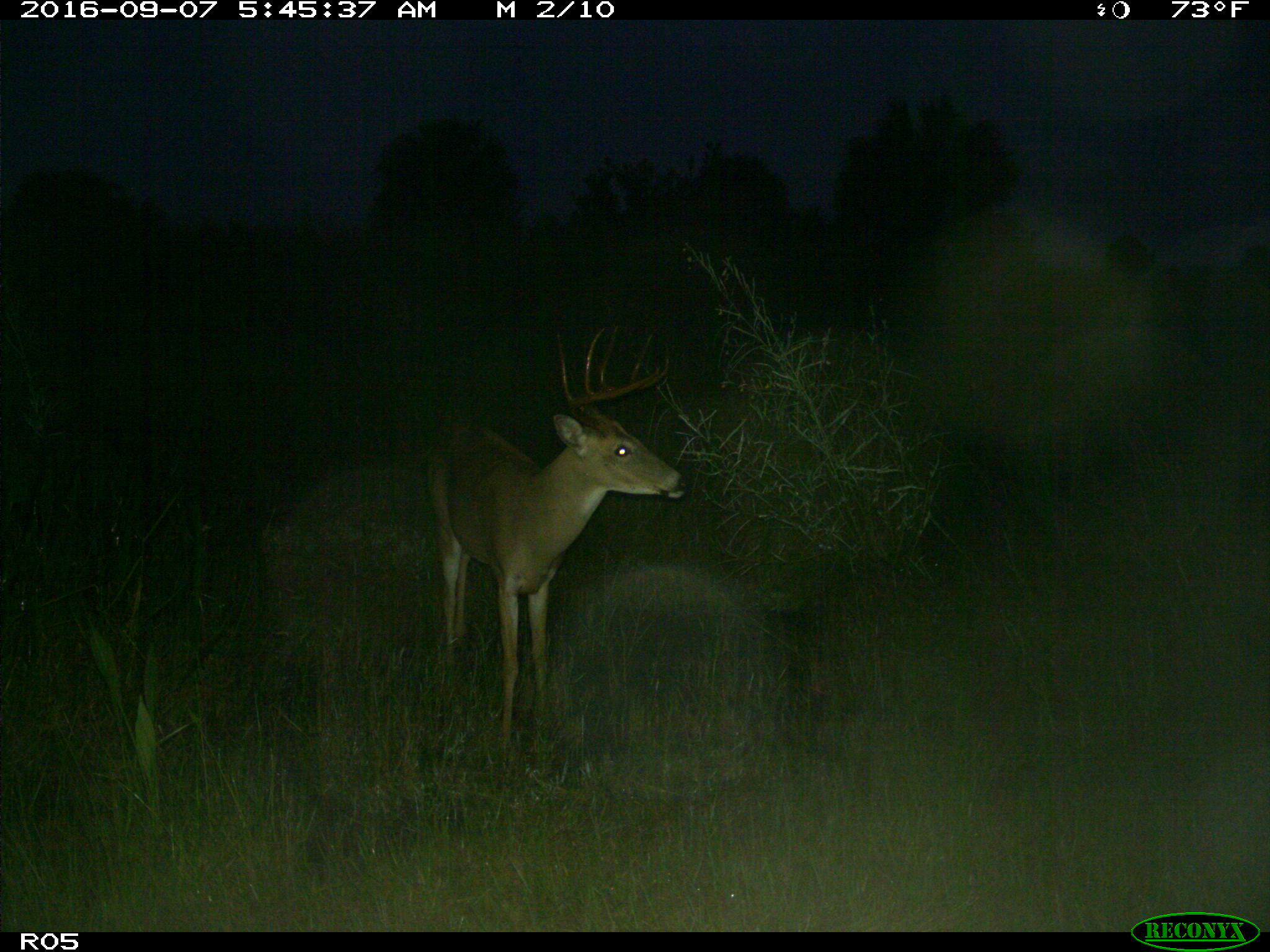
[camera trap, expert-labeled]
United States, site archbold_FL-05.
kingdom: Animalia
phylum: Chordata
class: Mammalia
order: Artiodactyla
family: Cervidae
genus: Odocoileus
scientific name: Odocoileus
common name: deer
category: unidentified deer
Unidentified deer (deer) (Odocoileus).